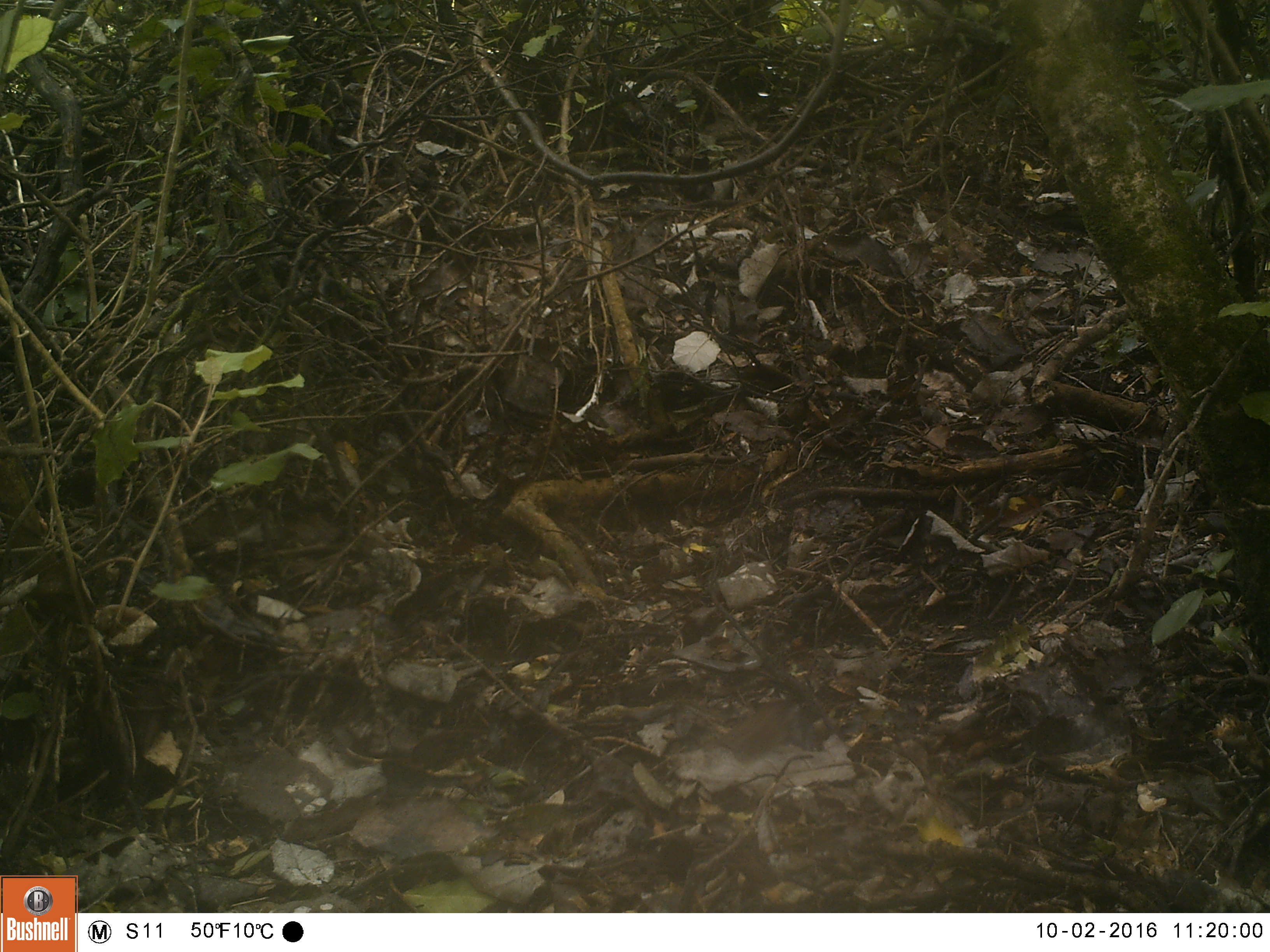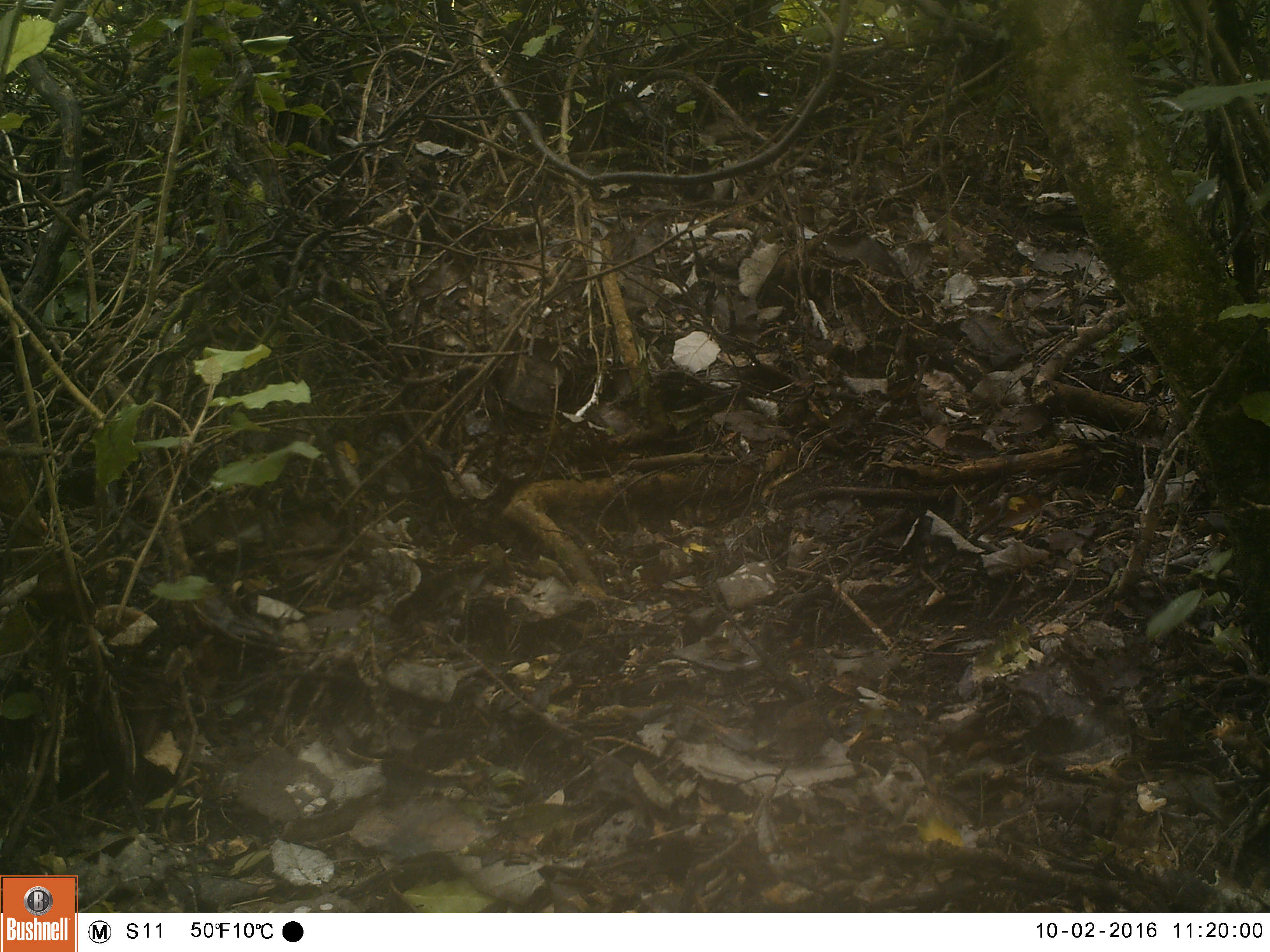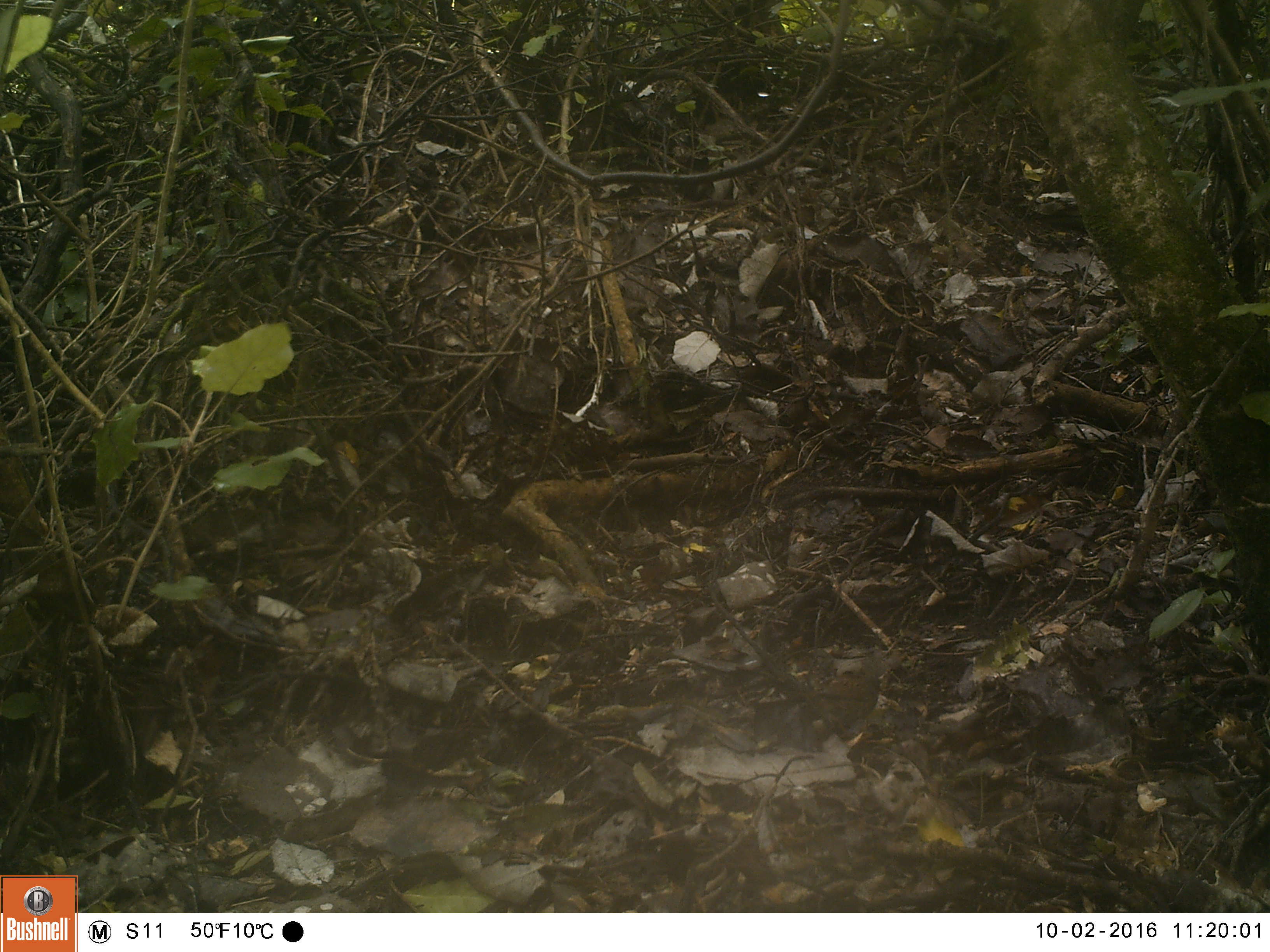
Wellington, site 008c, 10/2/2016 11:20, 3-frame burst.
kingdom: Animalia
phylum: Chordata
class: Aves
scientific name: Aves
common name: bird